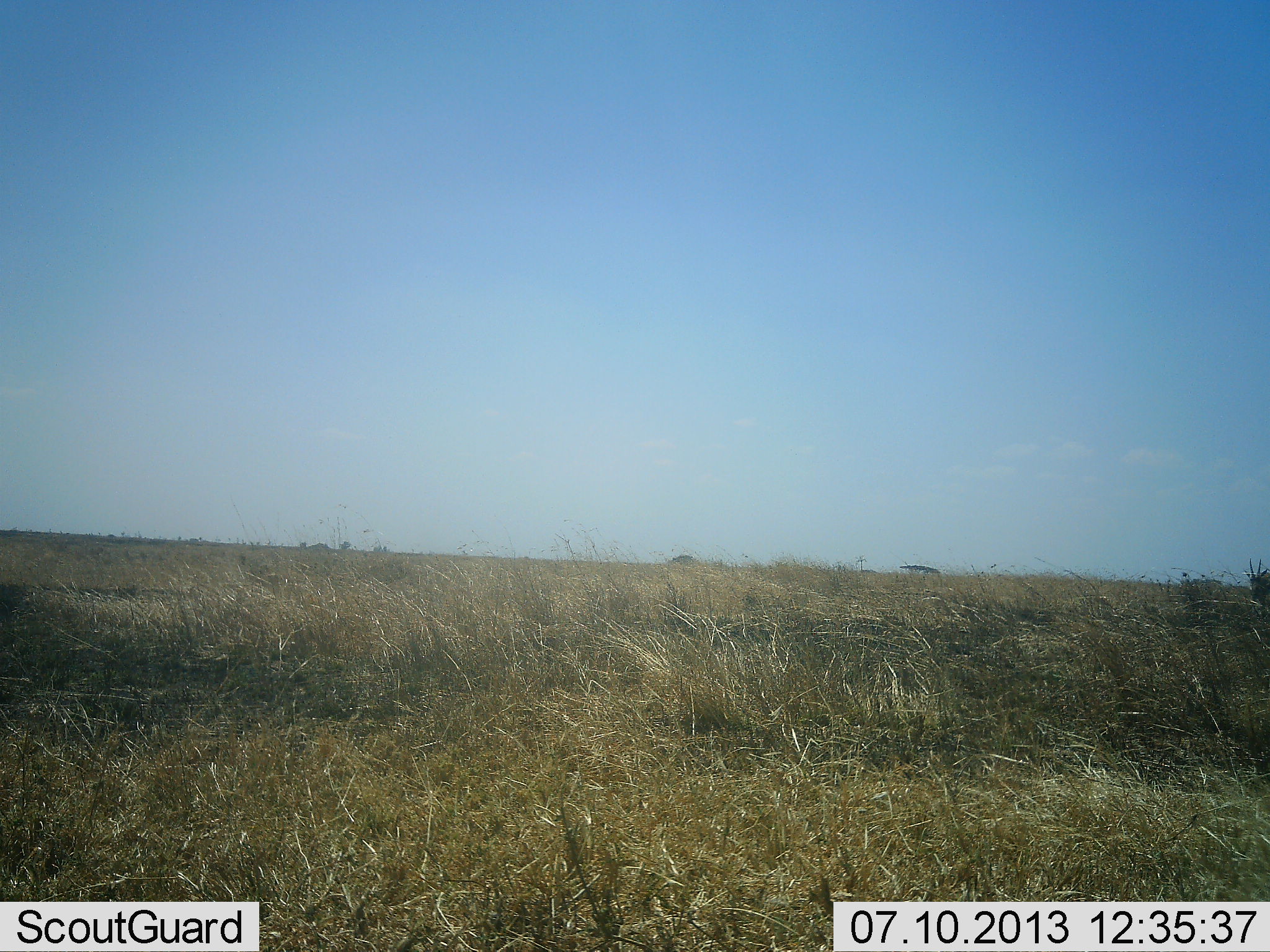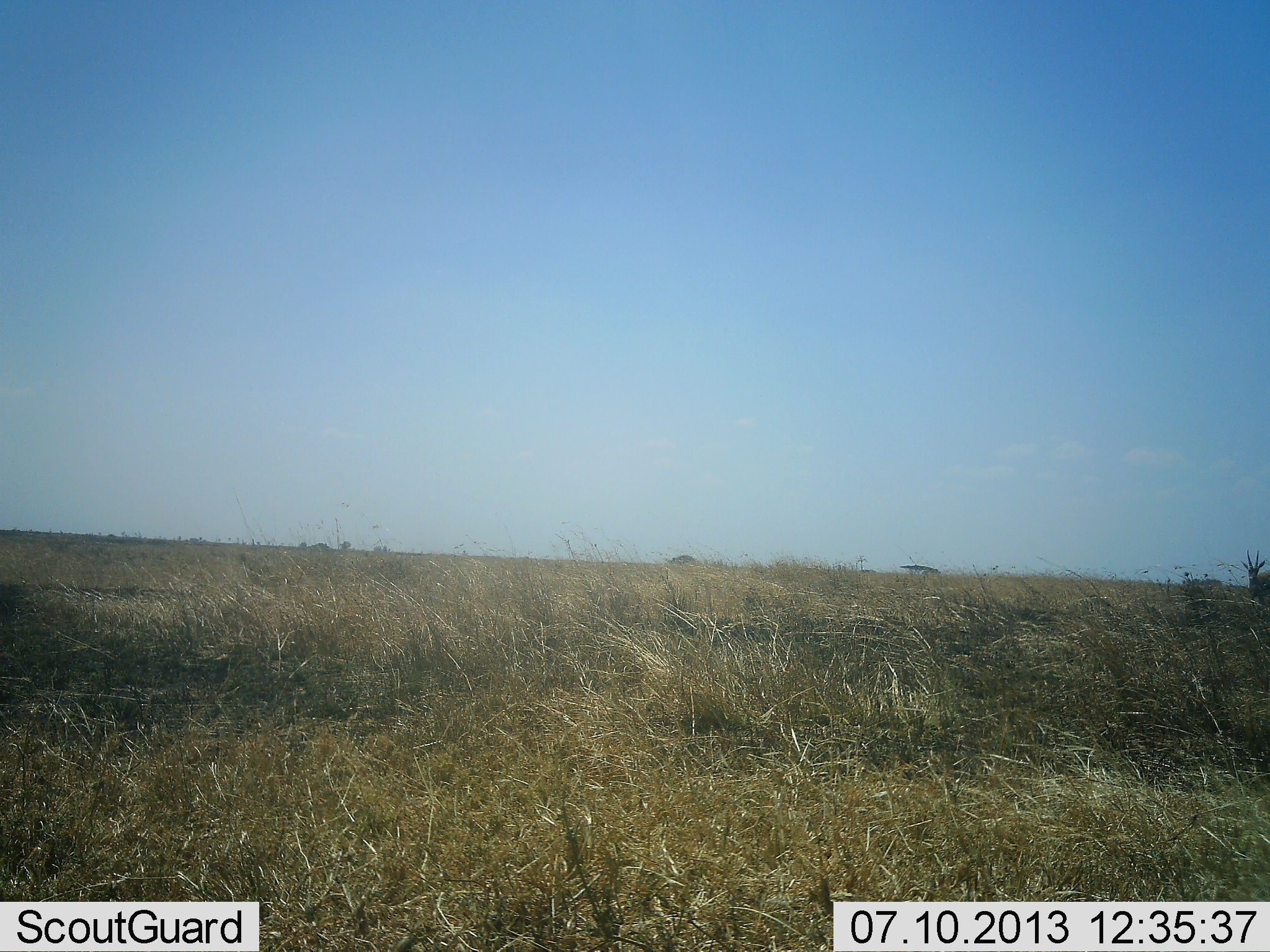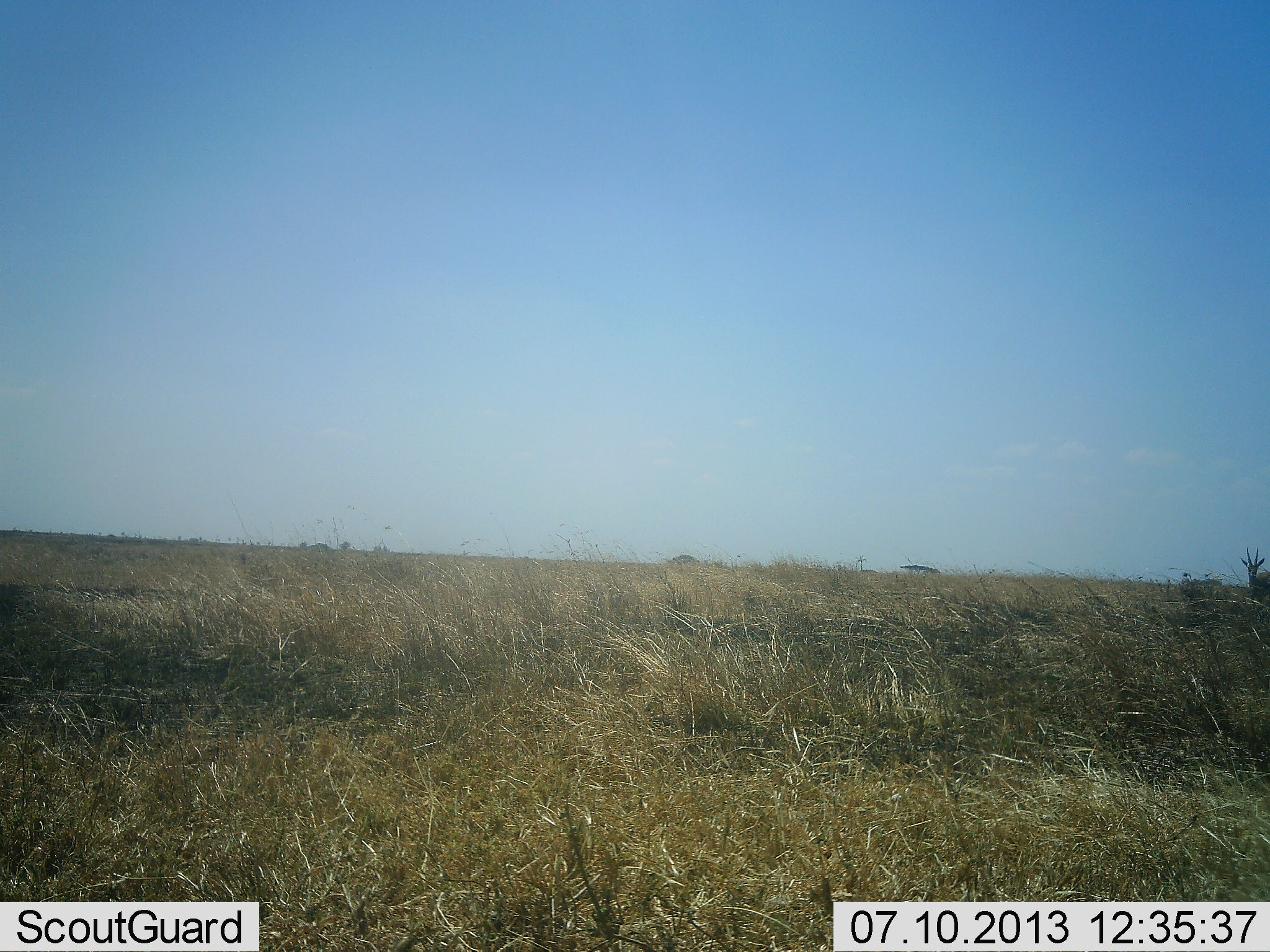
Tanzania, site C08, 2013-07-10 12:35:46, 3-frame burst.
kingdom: Animalia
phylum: Chordata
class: Mammalia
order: Artiodactyla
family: Bovidae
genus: Eudorcas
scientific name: Eudorcas thomsonii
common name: thomson's gazelle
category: gazellethomsons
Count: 1.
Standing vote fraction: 100%.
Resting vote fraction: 0%.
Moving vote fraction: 0%.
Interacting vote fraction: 0%.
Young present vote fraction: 0%.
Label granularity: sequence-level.